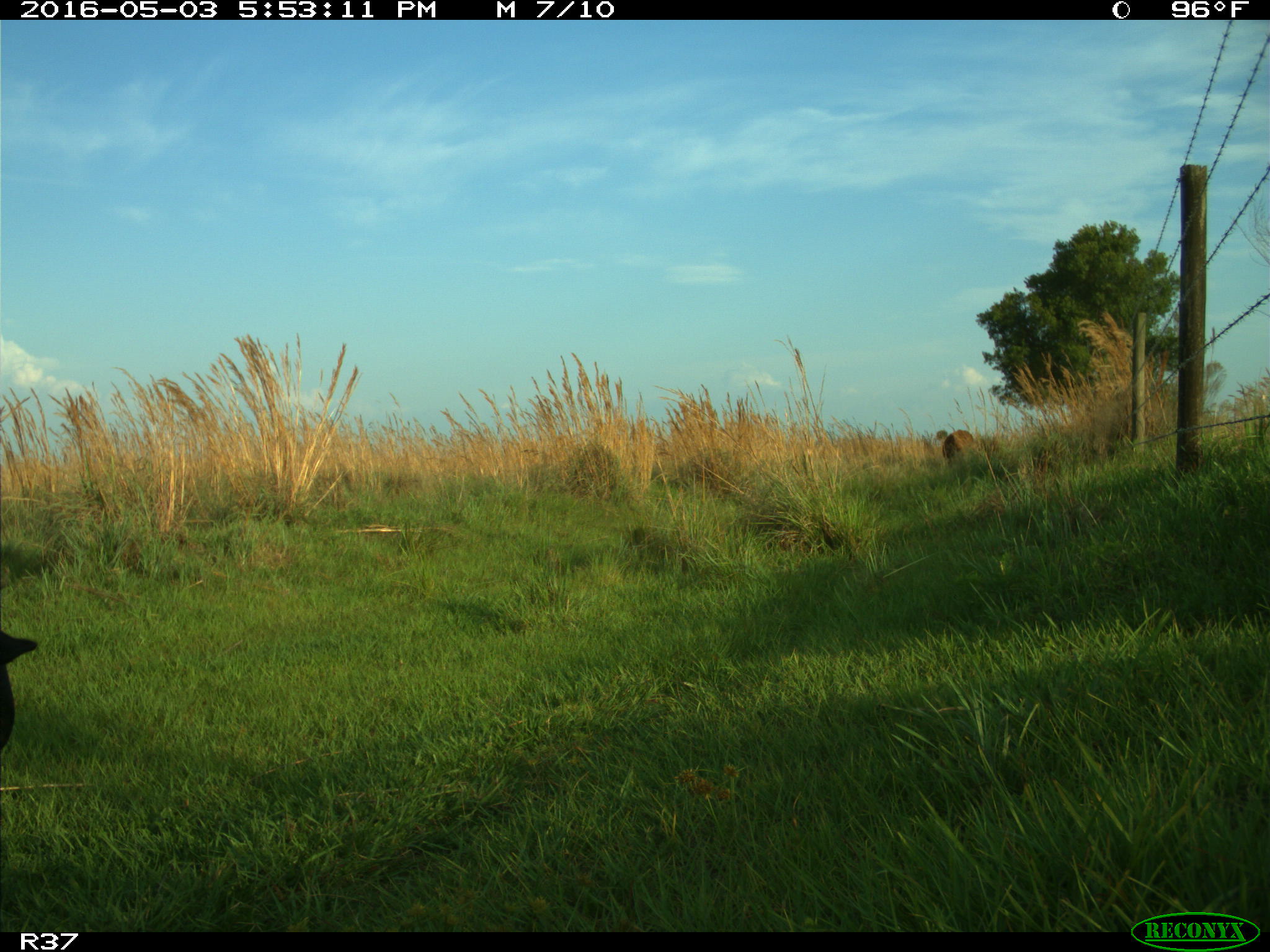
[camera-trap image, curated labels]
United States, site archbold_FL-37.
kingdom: Animalia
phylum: Chordata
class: Mammalia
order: Artiodactyla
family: Bovidae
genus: Bos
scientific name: Bos taurus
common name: domestic cow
Bos taurus (domestic cow).